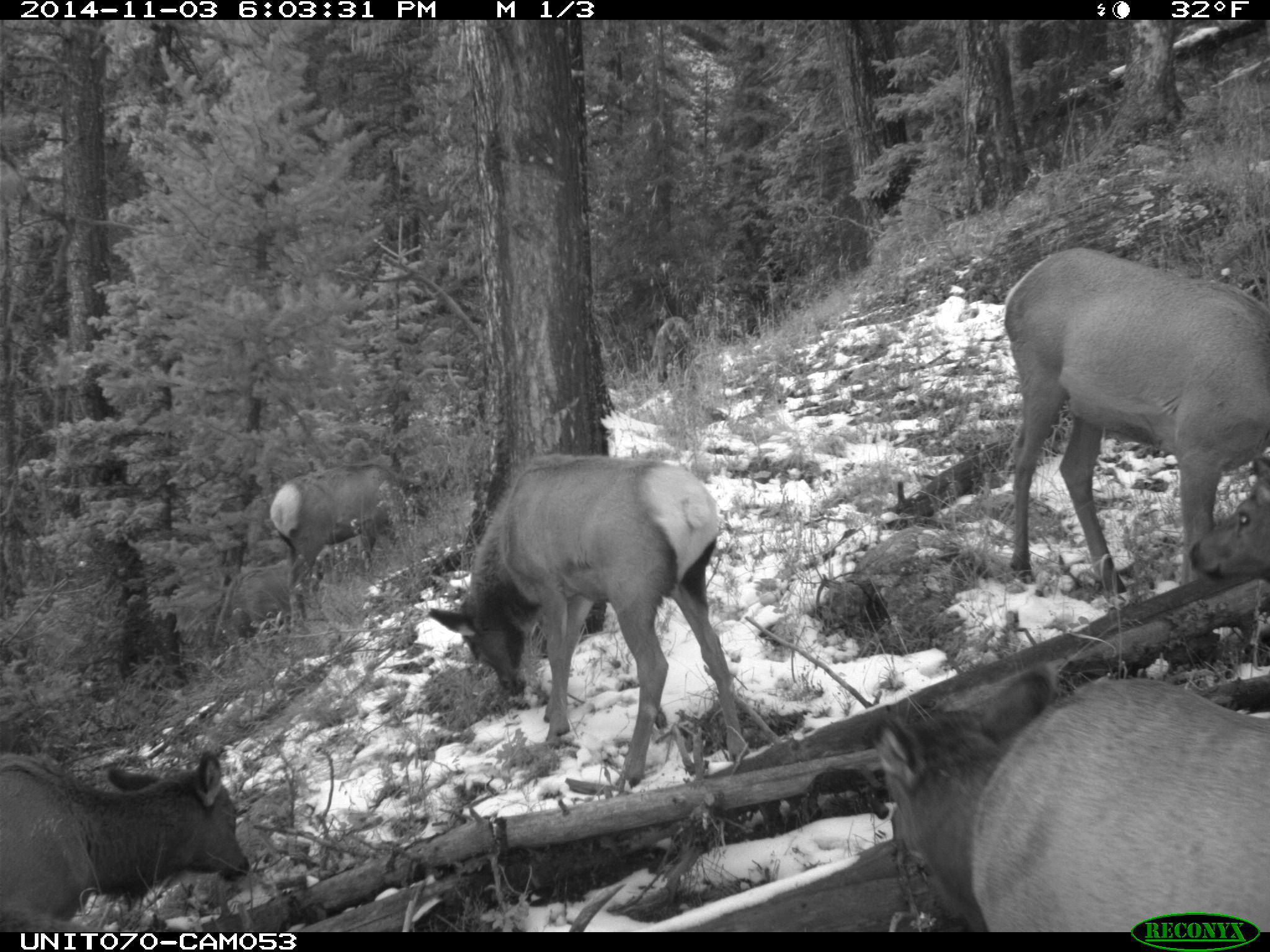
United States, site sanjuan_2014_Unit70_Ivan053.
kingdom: Animalia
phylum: Chordata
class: Mammalia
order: Artiodactyla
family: Cervidae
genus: Cervus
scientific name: Cervus elaphus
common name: red deer